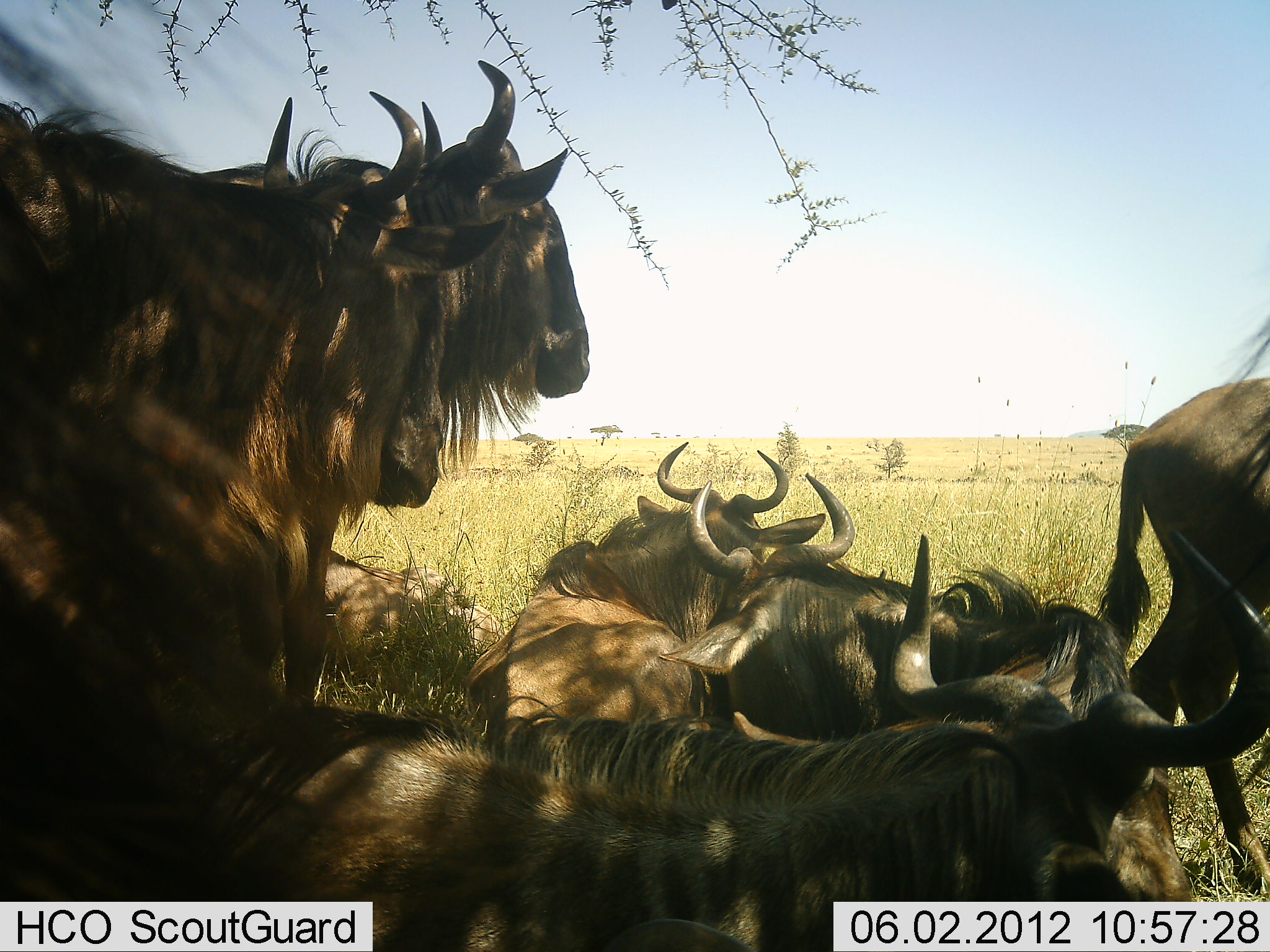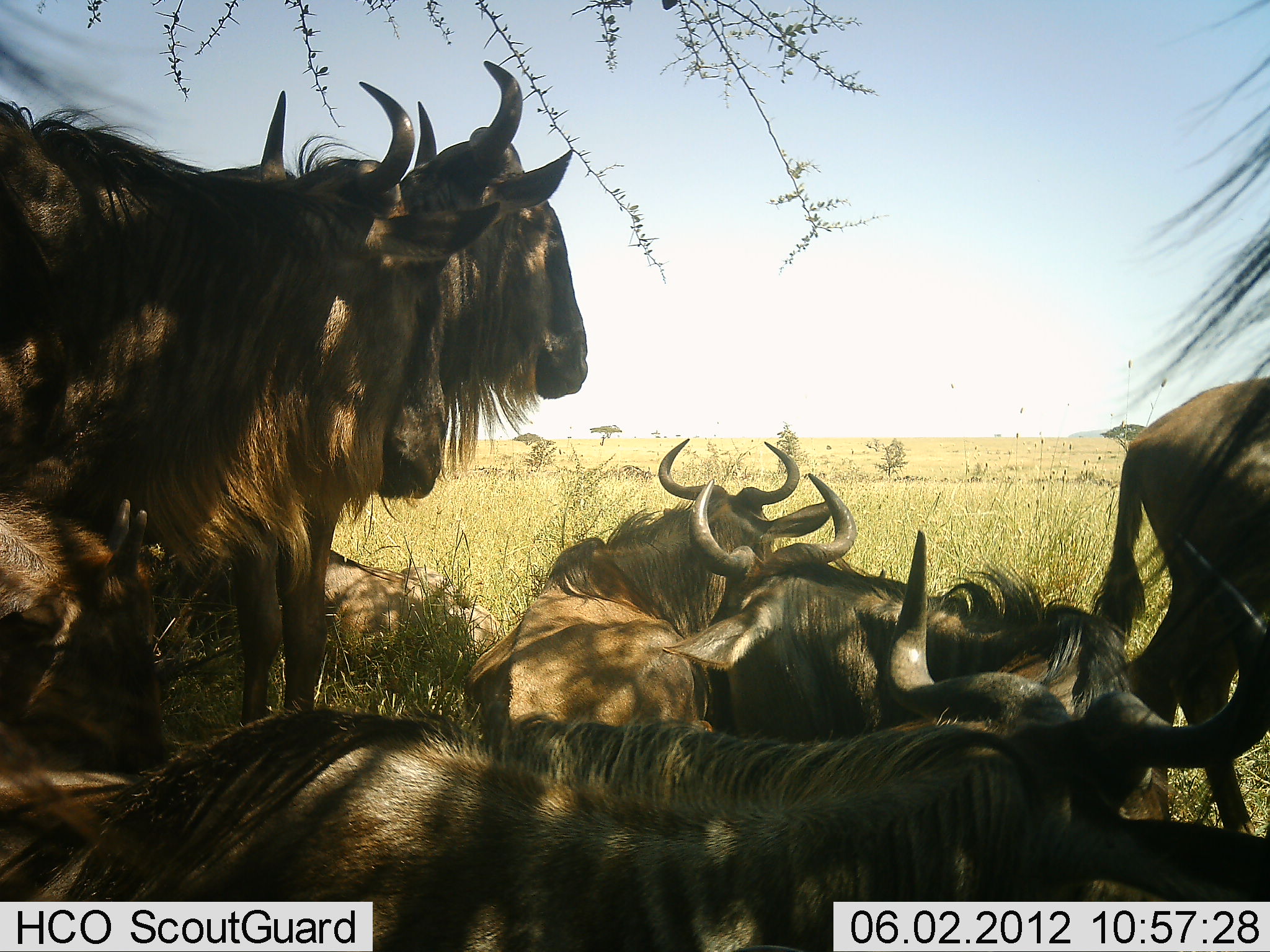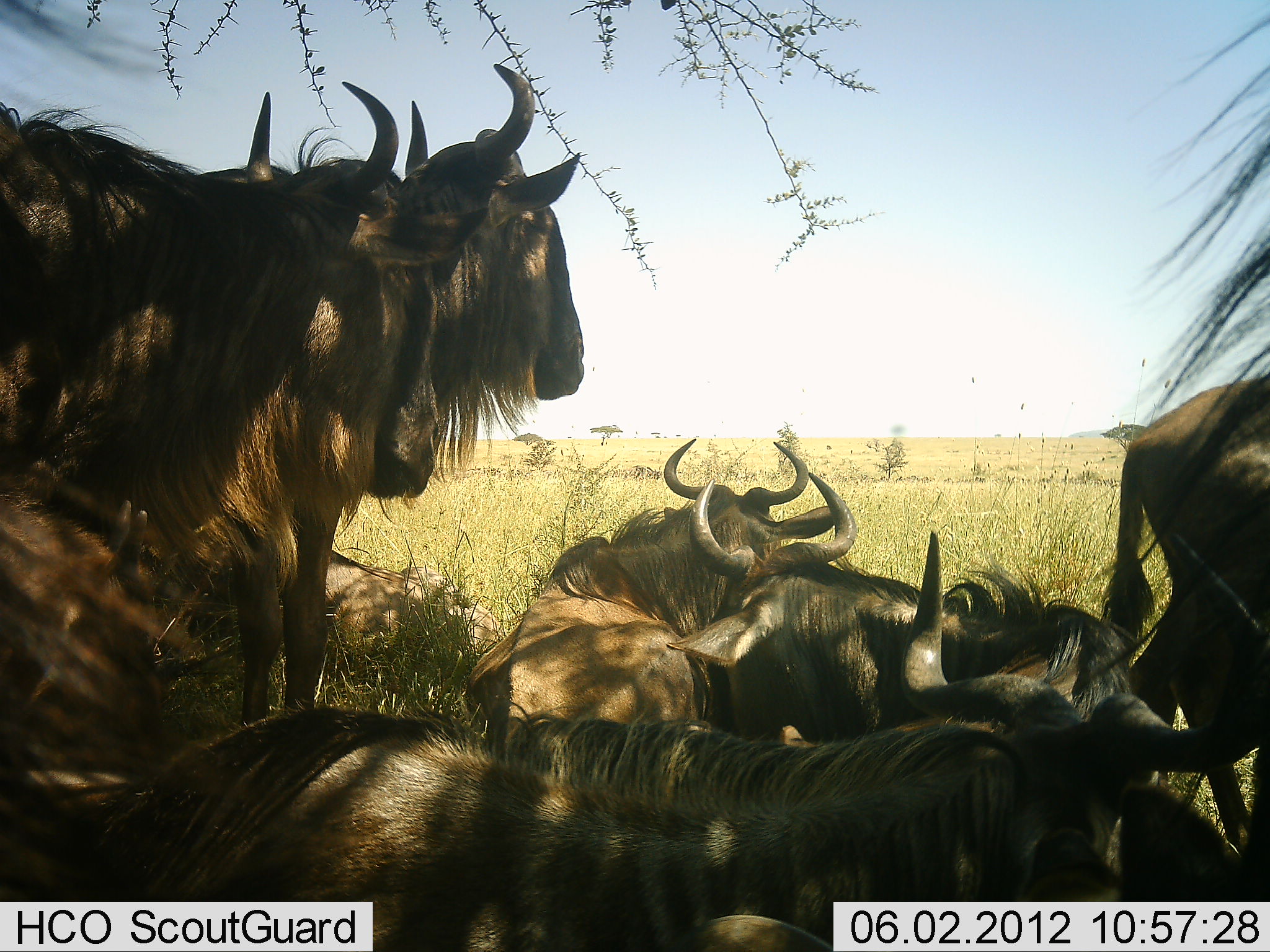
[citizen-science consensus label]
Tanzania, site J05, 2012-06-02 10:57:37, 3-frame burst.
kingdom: Animalia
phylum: Chordata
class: Mammalia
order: Artiodactyla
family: Bovidae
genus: Connochaetes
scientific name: Connochaetes taurinus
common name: blue wildebeest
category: wildebeest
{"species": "wildebeest (blue wildebeest) (Connochaetes taurinus)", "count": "7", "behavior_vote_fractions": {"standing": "80%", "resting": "100%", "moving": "20%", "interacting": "0%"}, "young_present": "0%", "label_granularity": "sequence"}